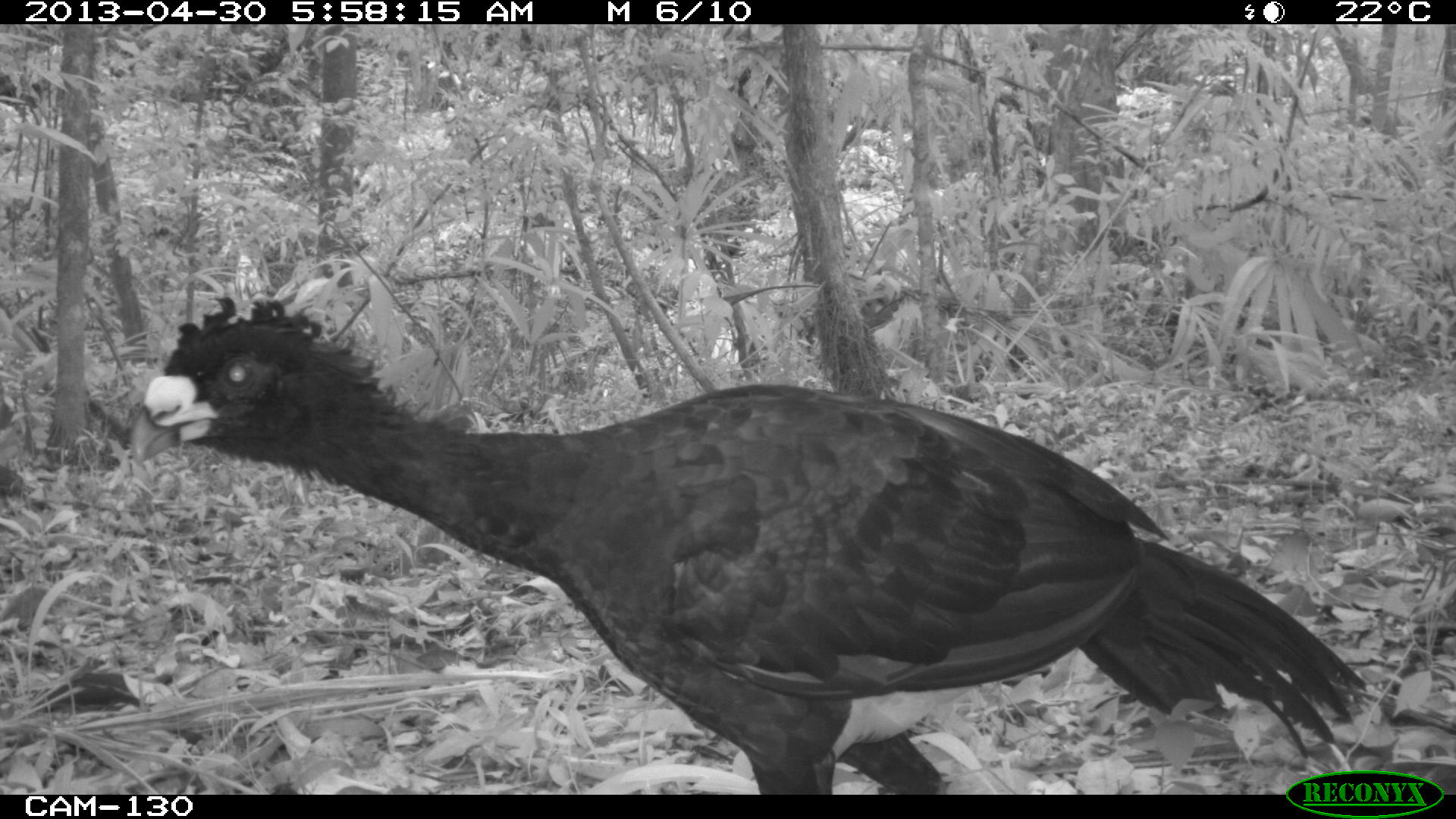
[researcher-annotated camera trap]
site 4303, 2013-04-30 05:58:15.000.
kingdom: Animalia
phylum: Chordata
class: Aves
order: Galliformes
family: Cracidae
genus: Crax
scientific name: Crax rubra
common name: great curassow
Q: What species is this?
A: Crax rubra (great curassow).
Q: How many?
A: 2.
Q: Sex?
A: Male.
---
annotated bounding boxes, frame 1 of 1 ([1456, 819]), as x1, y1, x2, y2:
crax rubra: 127, 288, 1370, 794